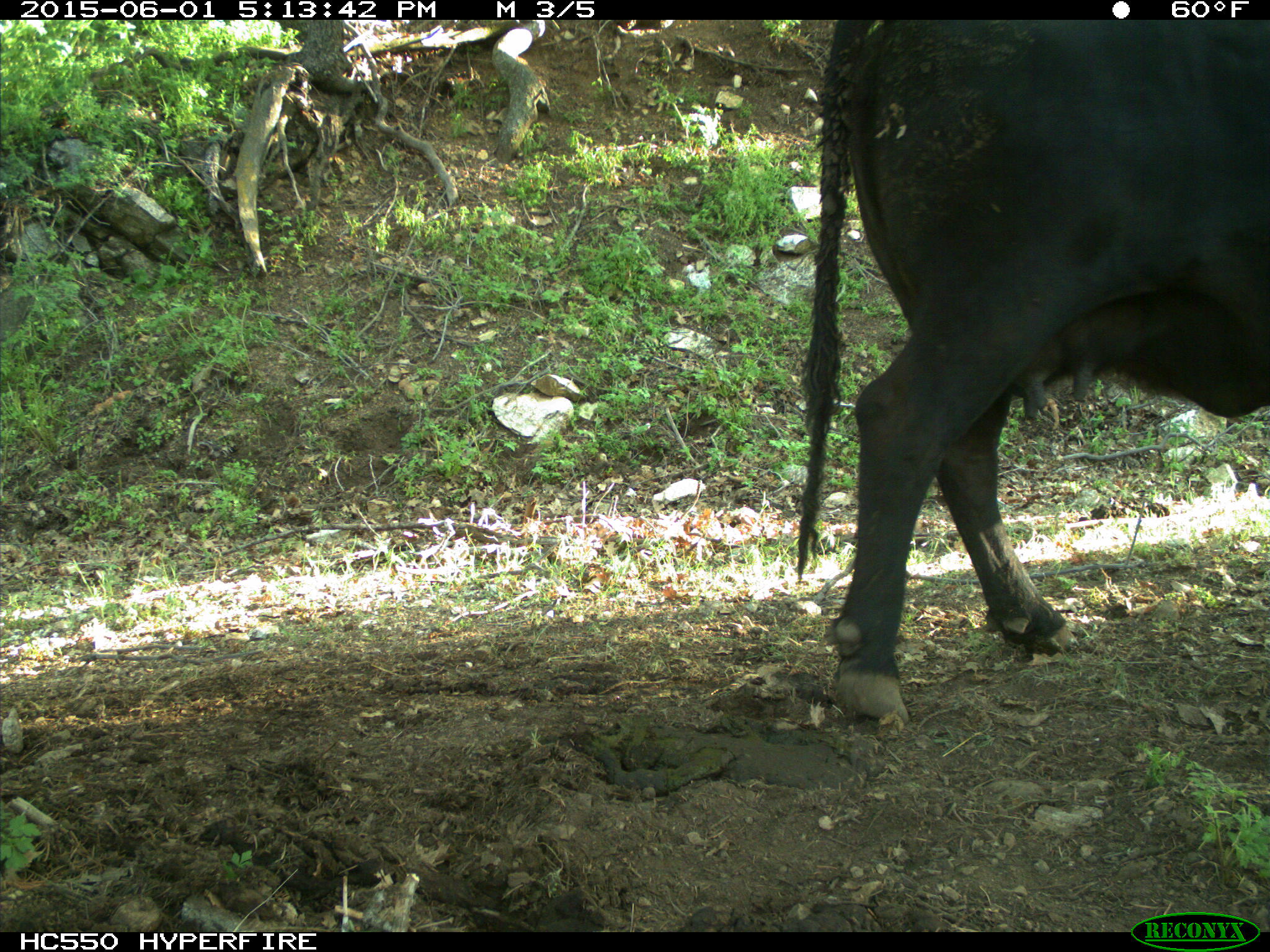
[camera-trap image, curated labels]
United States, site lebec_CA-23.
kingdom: Animalia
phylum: Chordata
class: Mammalia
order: Artiodactyla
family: Bovidae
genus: Bos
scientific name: Bos taurus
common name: domestic cow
Bos taurus (domestic cow).